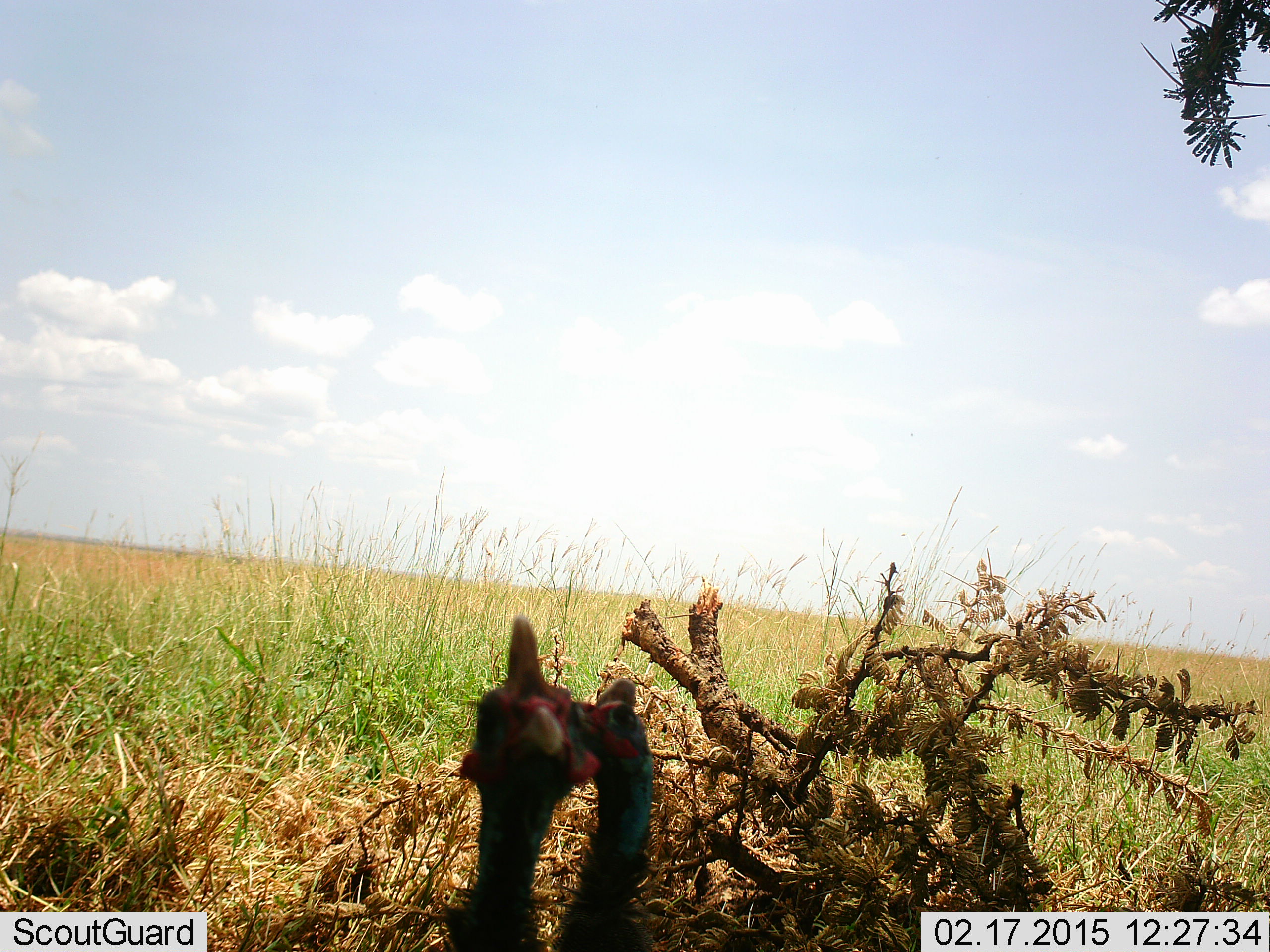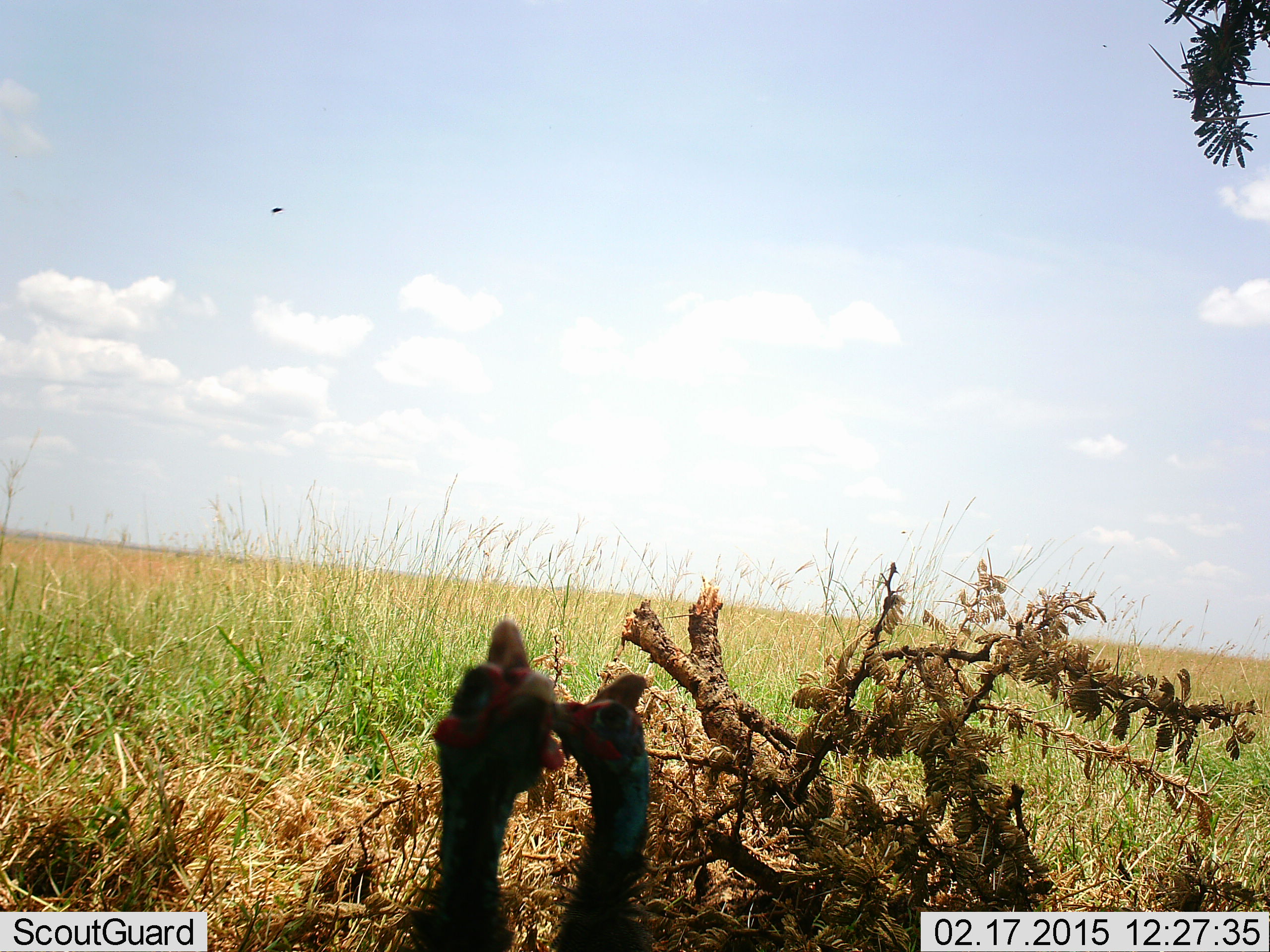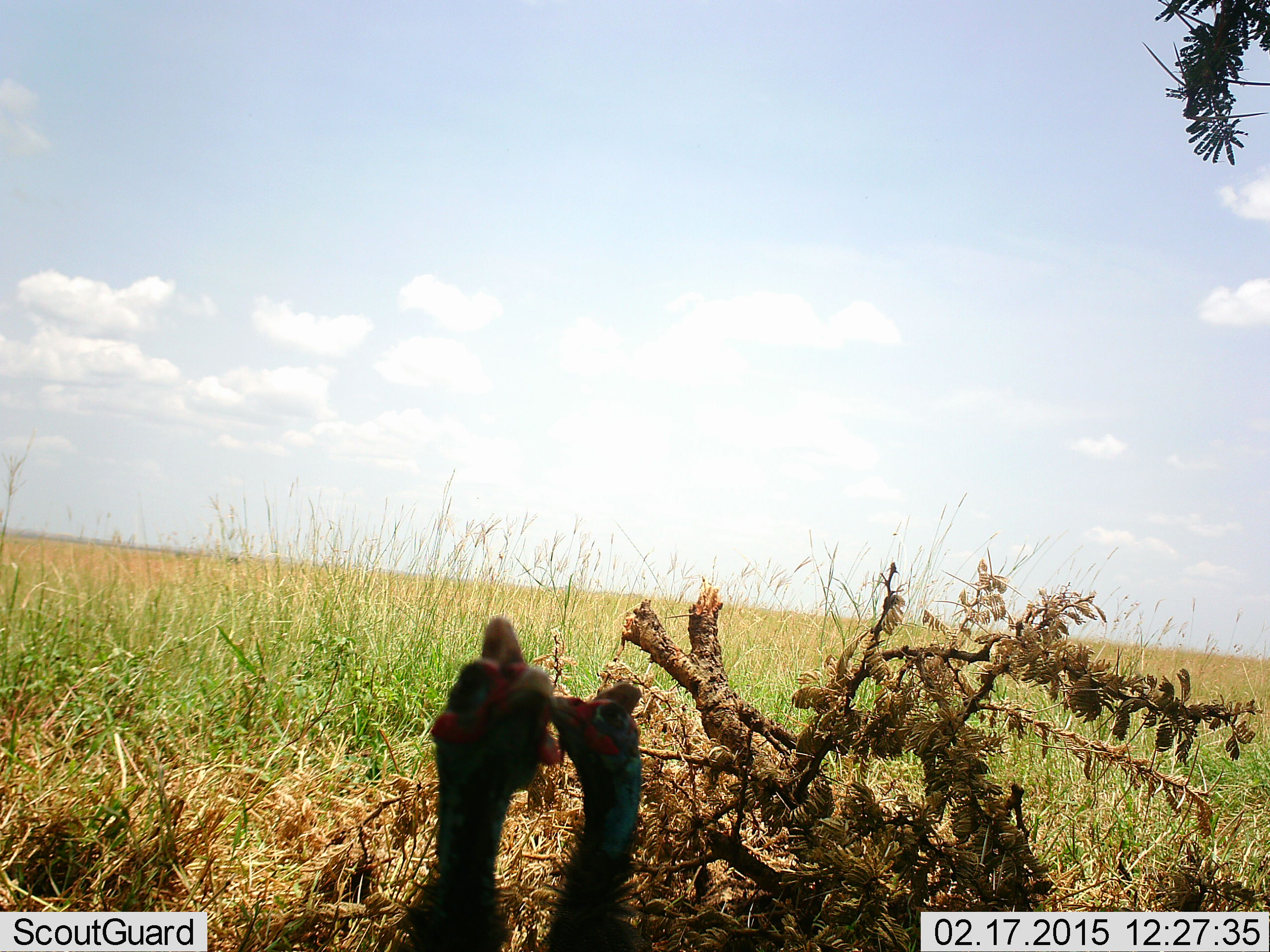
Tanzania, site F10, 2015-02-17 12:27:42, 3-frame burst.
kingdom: Animalia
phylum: Chordata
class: Aves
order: Galliformes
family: Numididae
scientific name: Numididae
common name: guinea fowl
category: guineafowl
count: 2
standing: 77%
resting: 0%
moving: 0%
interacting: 31%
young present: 0%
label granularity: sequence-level